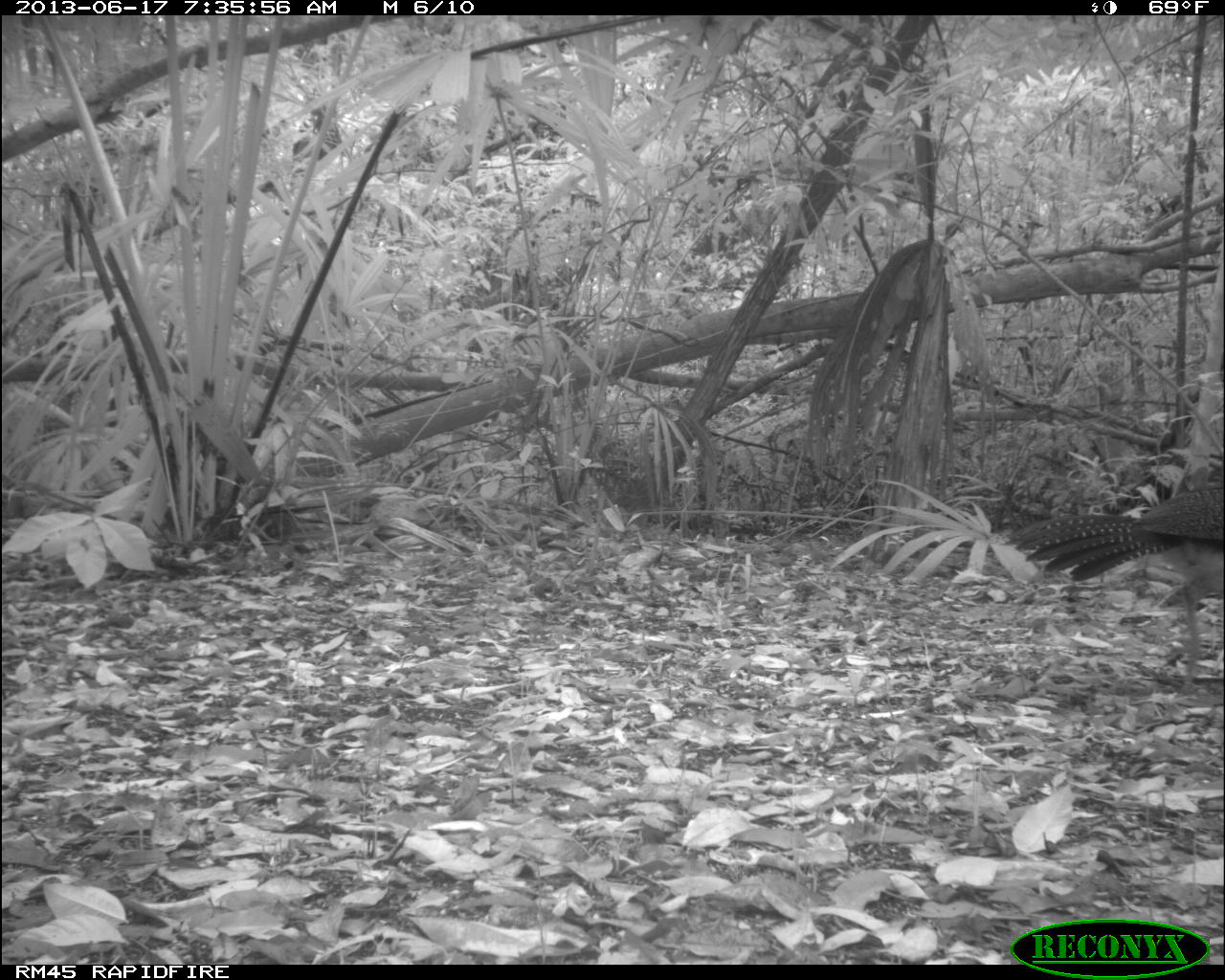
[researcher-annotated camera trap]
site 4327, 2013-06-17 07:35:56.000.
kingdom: Animalia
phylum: Chordata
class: Aves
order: Galliformes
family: Cracidae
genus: Crax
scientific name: Crax rubra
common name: great curassow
Crax rubra (great curassow), count 1, sex female.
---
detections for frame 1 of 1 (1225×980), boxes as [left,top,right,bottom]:
crax rubra: [1006,473,1225,692]